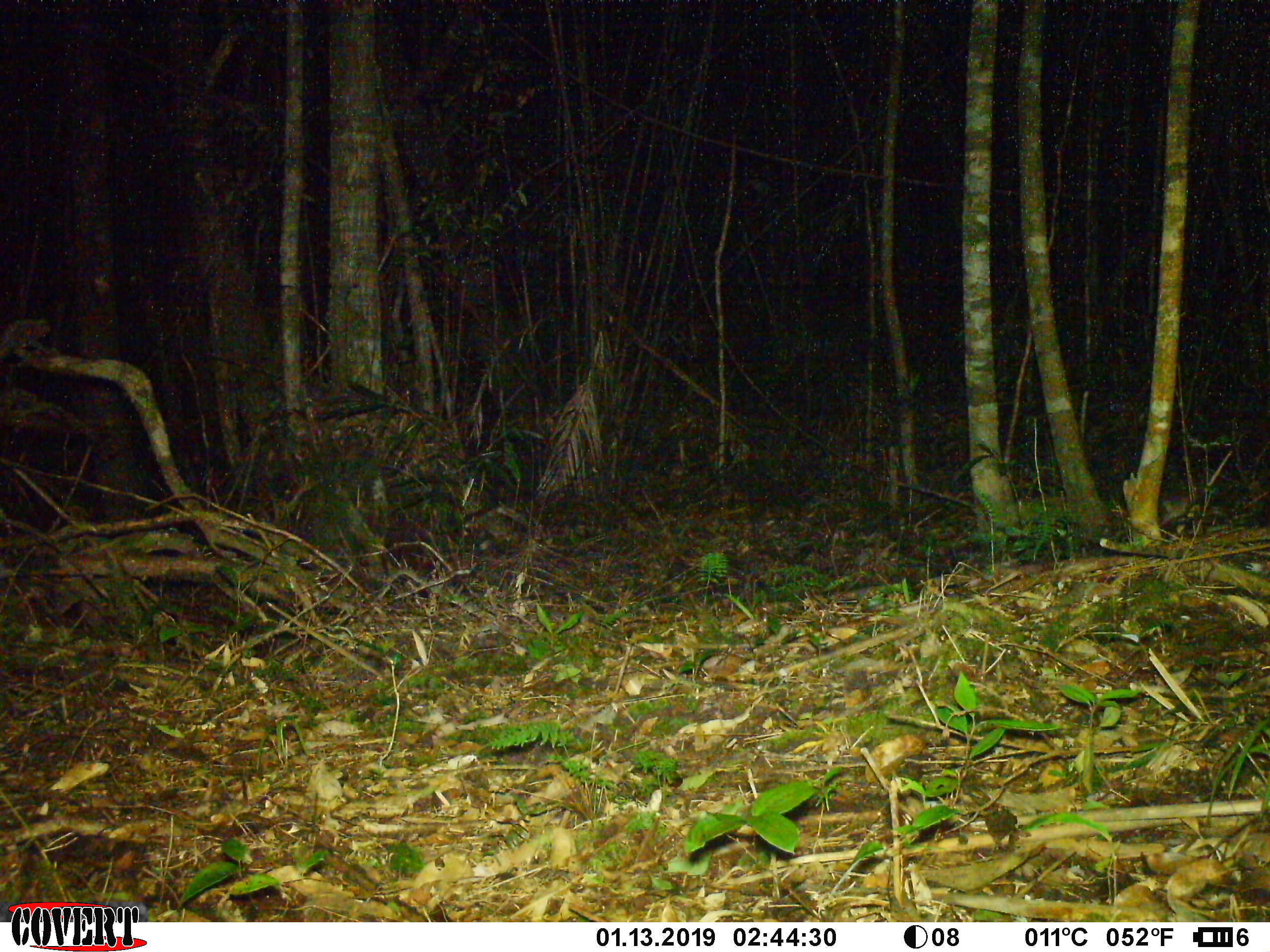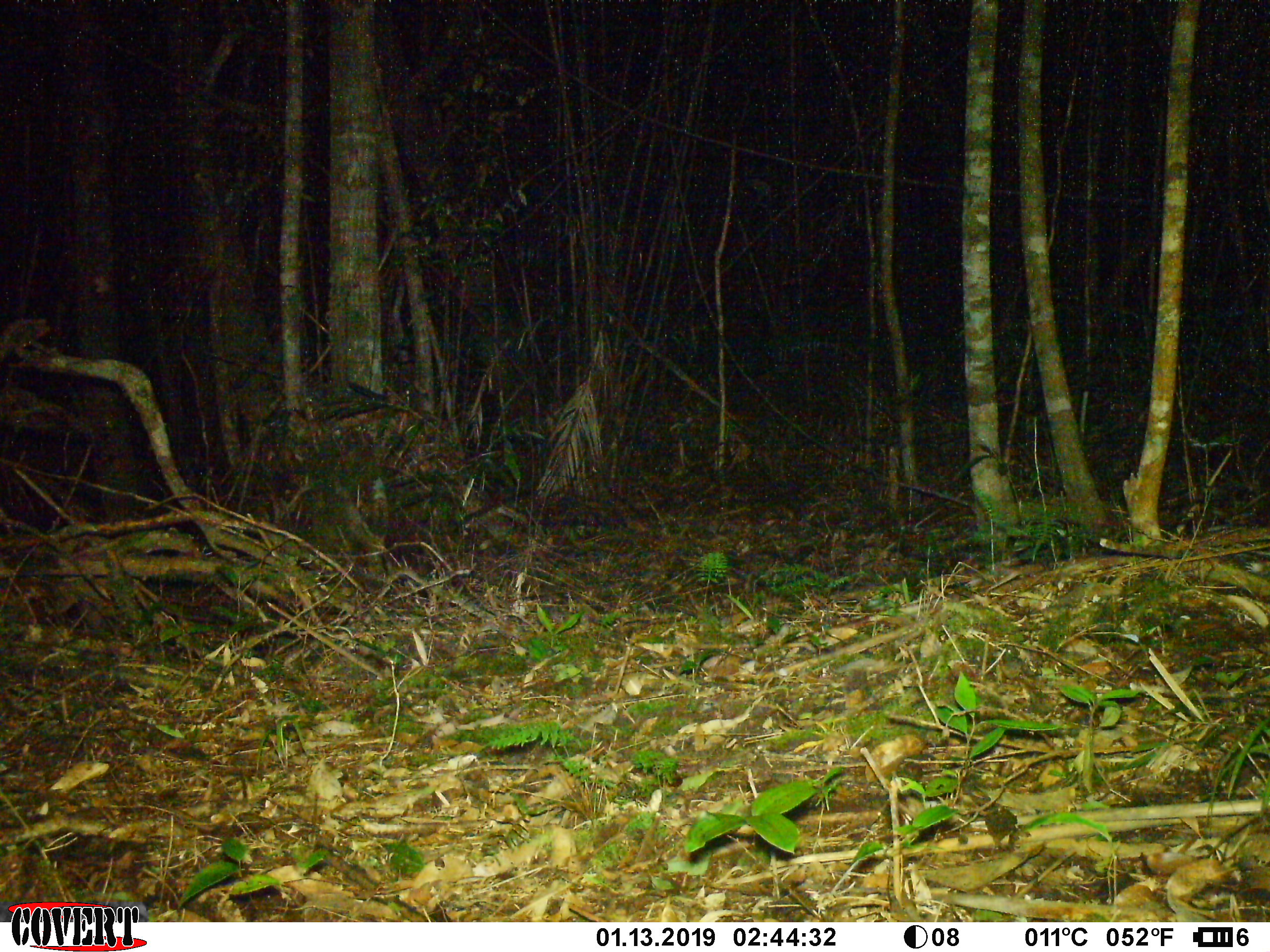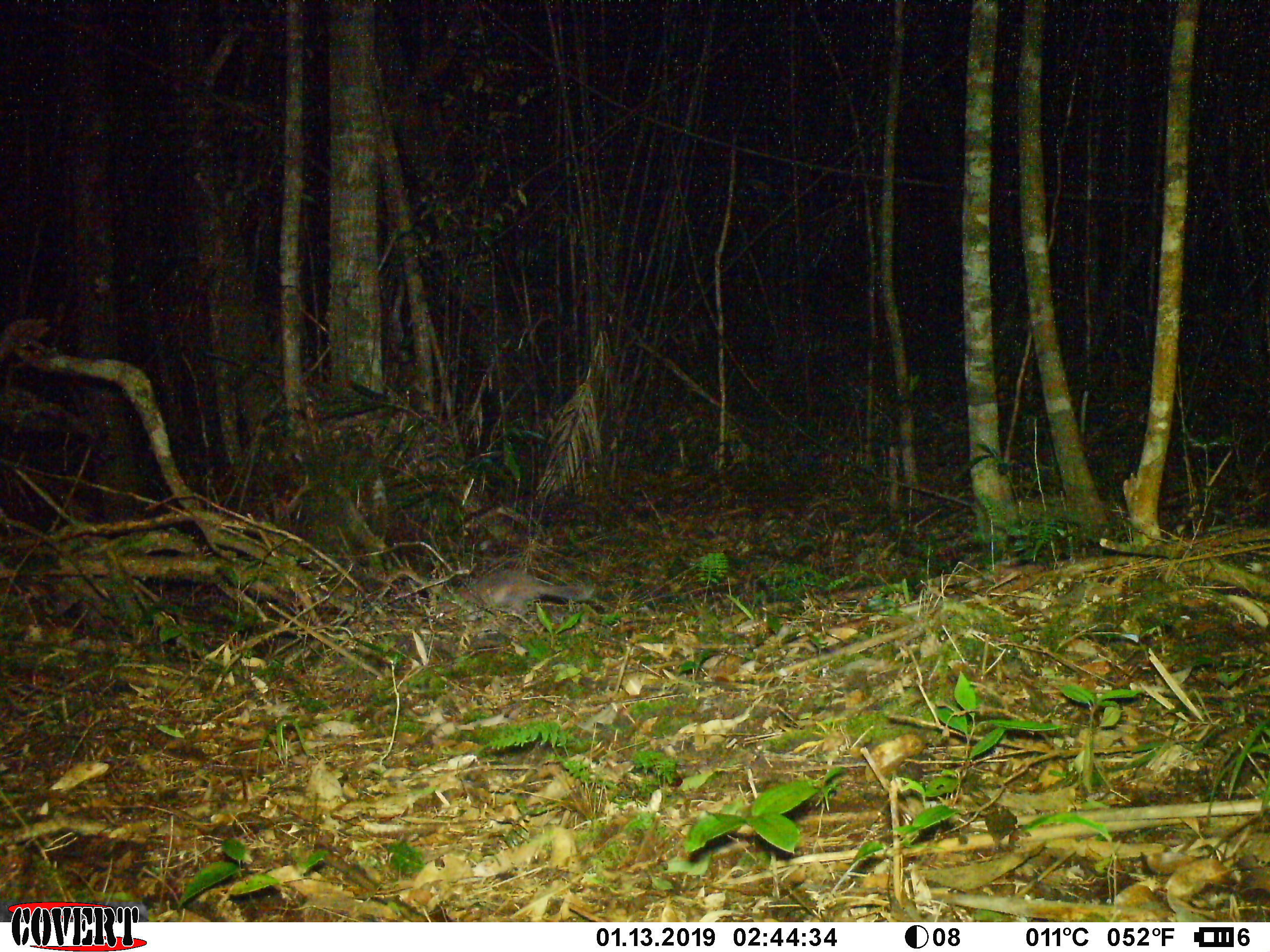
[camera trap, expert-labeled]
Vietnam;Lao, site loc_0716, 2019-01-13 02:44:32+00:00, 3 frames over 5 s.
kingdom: Animalia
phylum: Chordata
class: Mammalia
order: Carnivora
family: Mustelidae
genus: Melogale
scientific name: Melogale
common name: ferret badger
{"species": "ferret badger (Melogale)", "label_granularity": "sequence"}